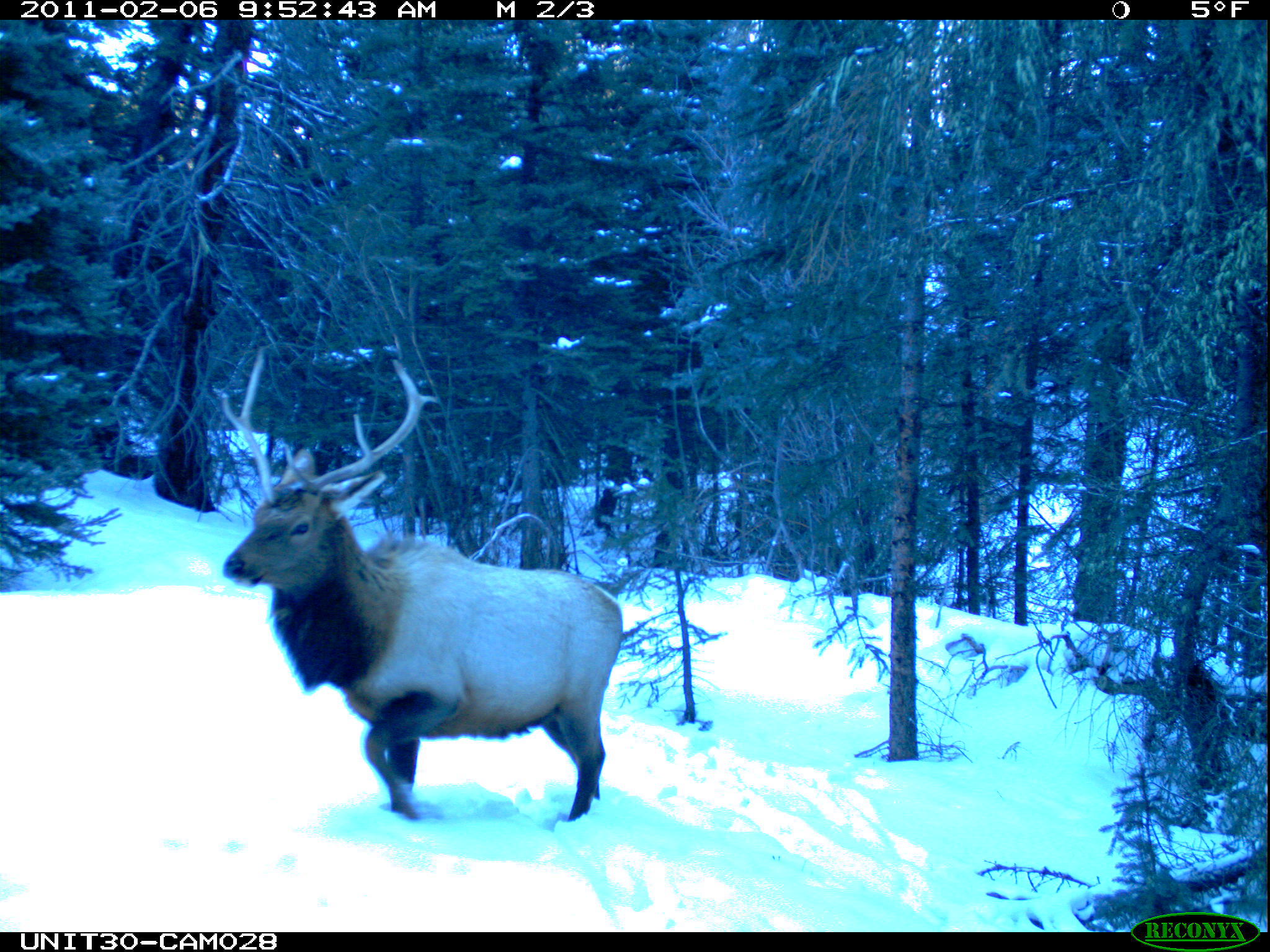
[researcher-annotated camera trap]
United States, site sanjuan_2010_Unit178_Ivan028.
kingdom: Animalia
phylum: Chordata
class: Mammalia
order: Artiodactyla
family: Cervidae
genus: Cervus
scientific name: Cervus elaphus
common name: red deer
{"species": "Cervus elaphus (red deer)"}